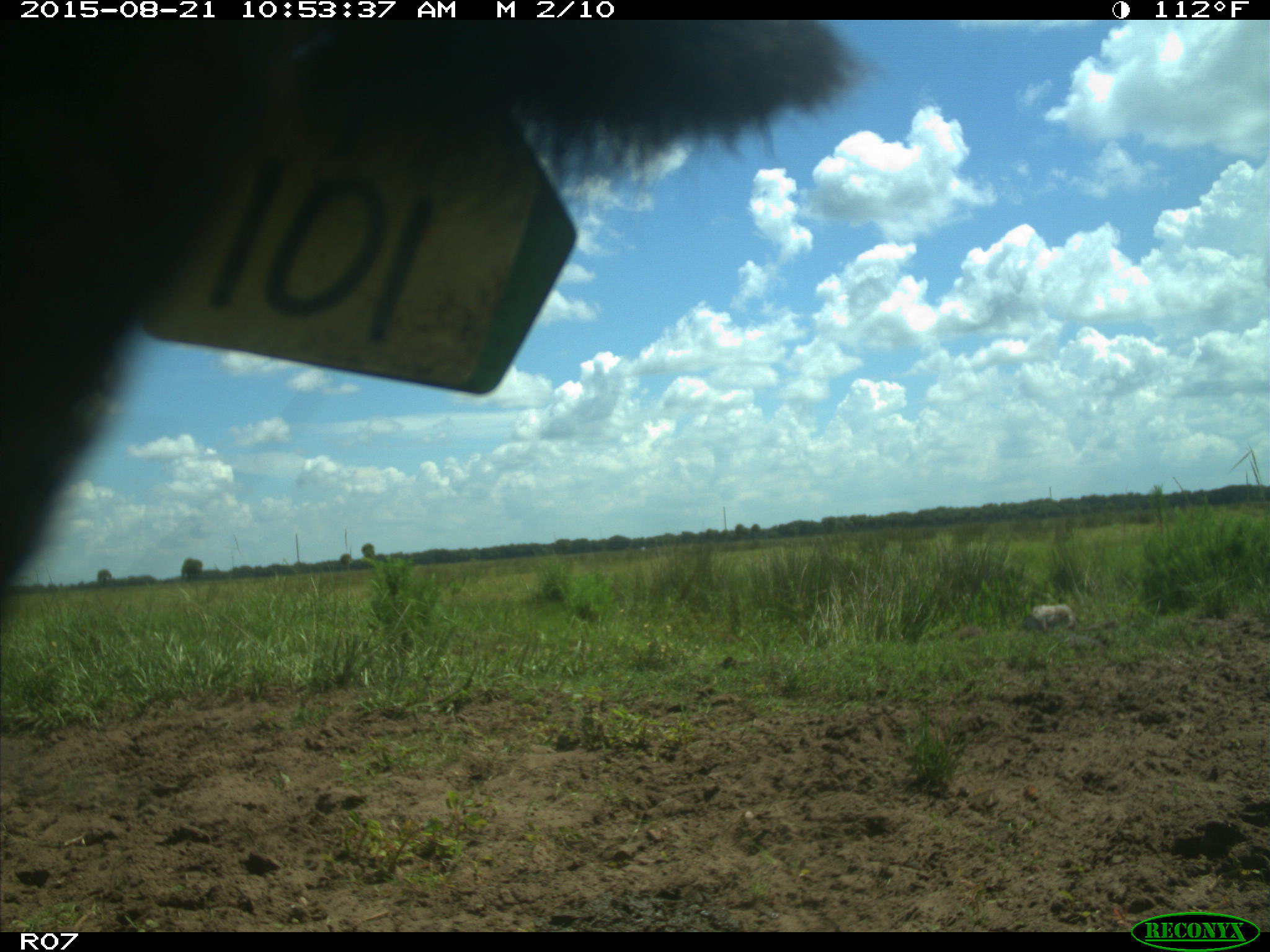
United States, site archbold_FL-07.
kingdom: Animalia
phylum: Chordata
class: Mammalia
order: Artiodactyla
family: Bovidae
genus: Bos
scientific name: Bos taurus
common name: domestic cow